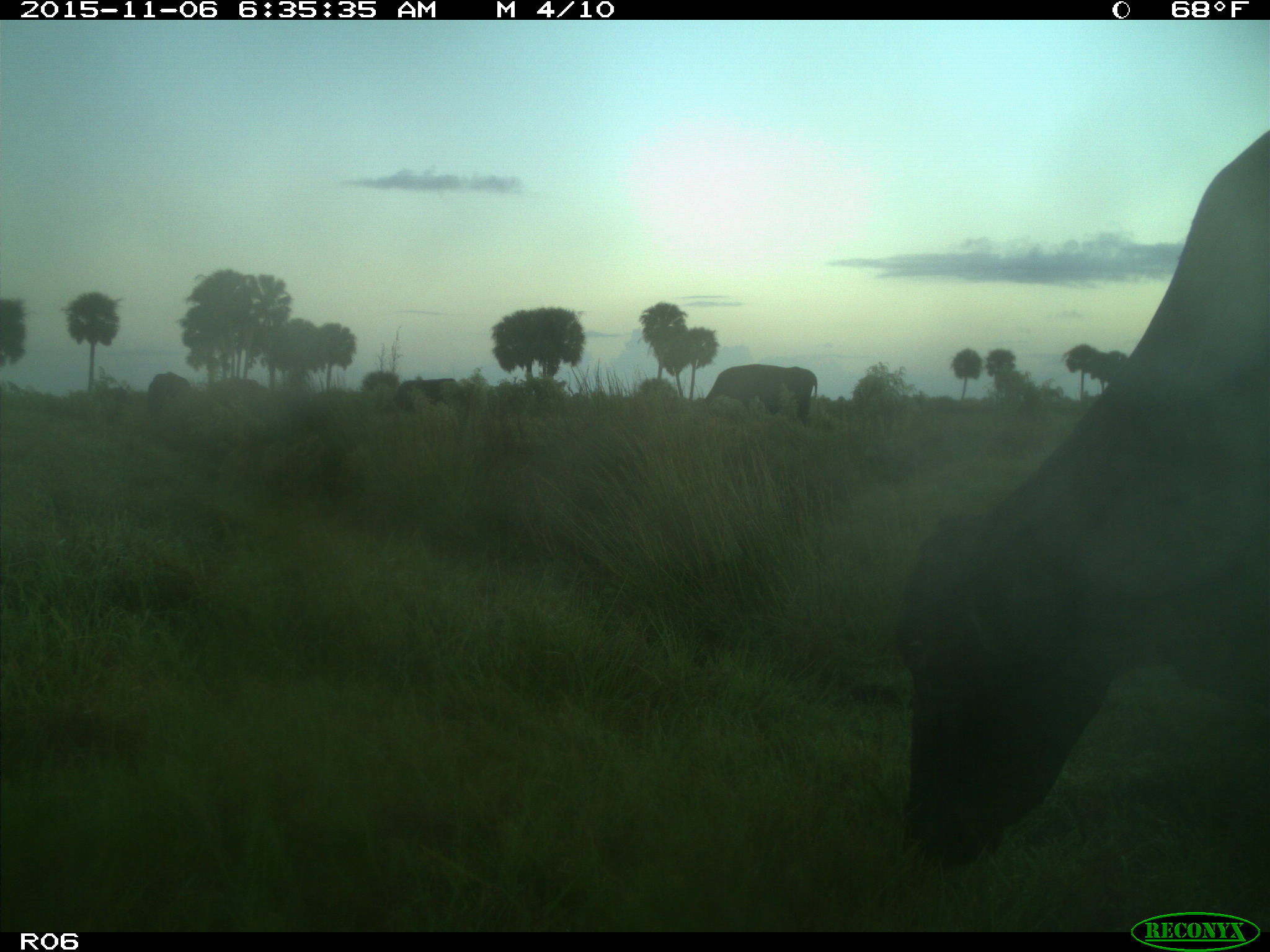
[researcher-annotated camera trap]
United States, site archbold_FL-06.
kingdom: Animalia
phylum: Chordata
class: Mammalia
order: Artiodactyla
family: Bovidae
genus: Bos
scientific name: Bos taurus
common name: domestic cow